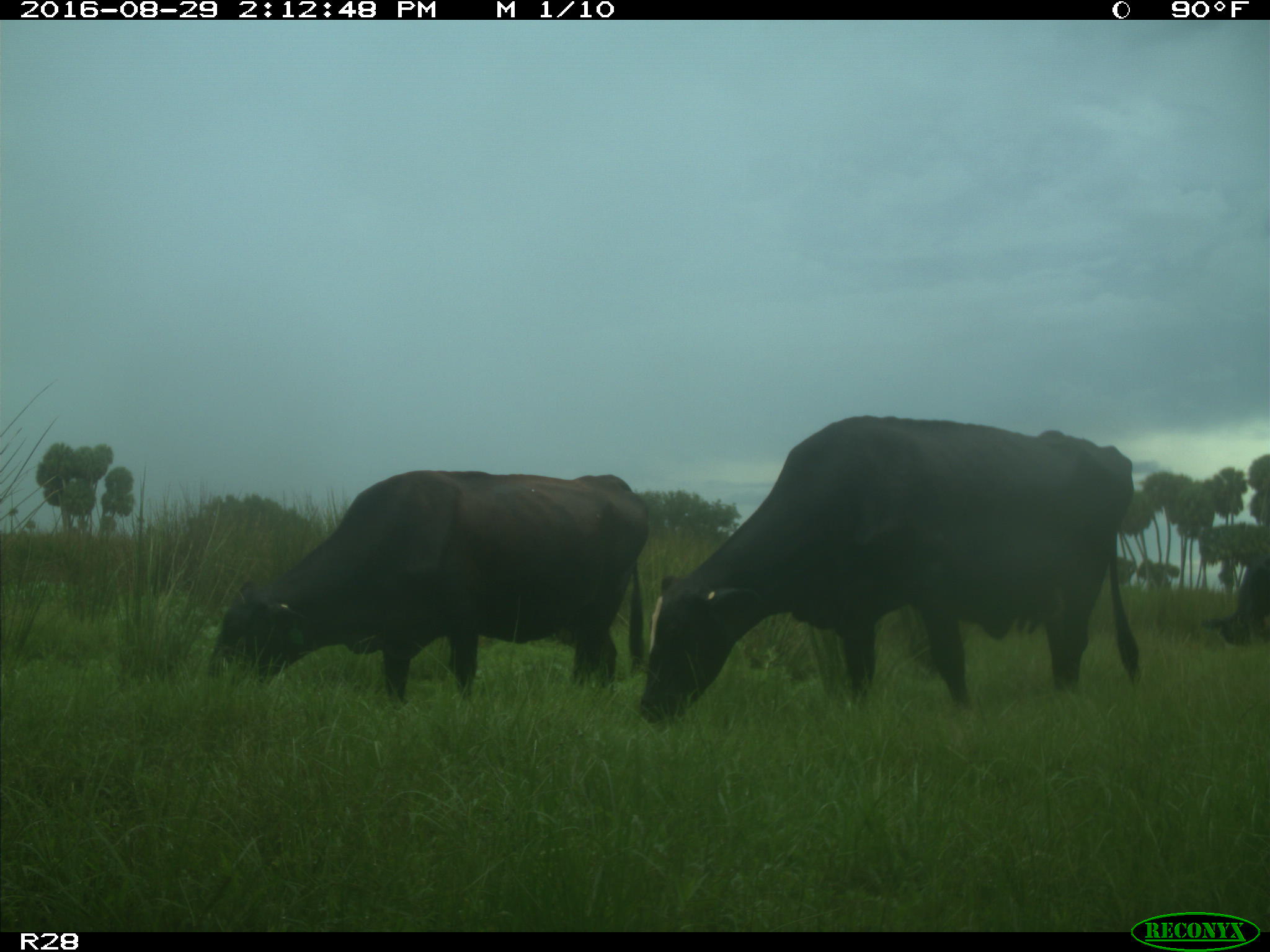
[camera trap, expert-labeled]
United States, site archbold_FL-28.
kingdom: Animalia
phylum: Chordata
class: Mammalia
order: Artiodactyla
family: Bovidae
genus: Bos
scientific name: Bos taurus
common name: domestic cow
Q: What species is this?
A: Bos taurus (domestic cow).